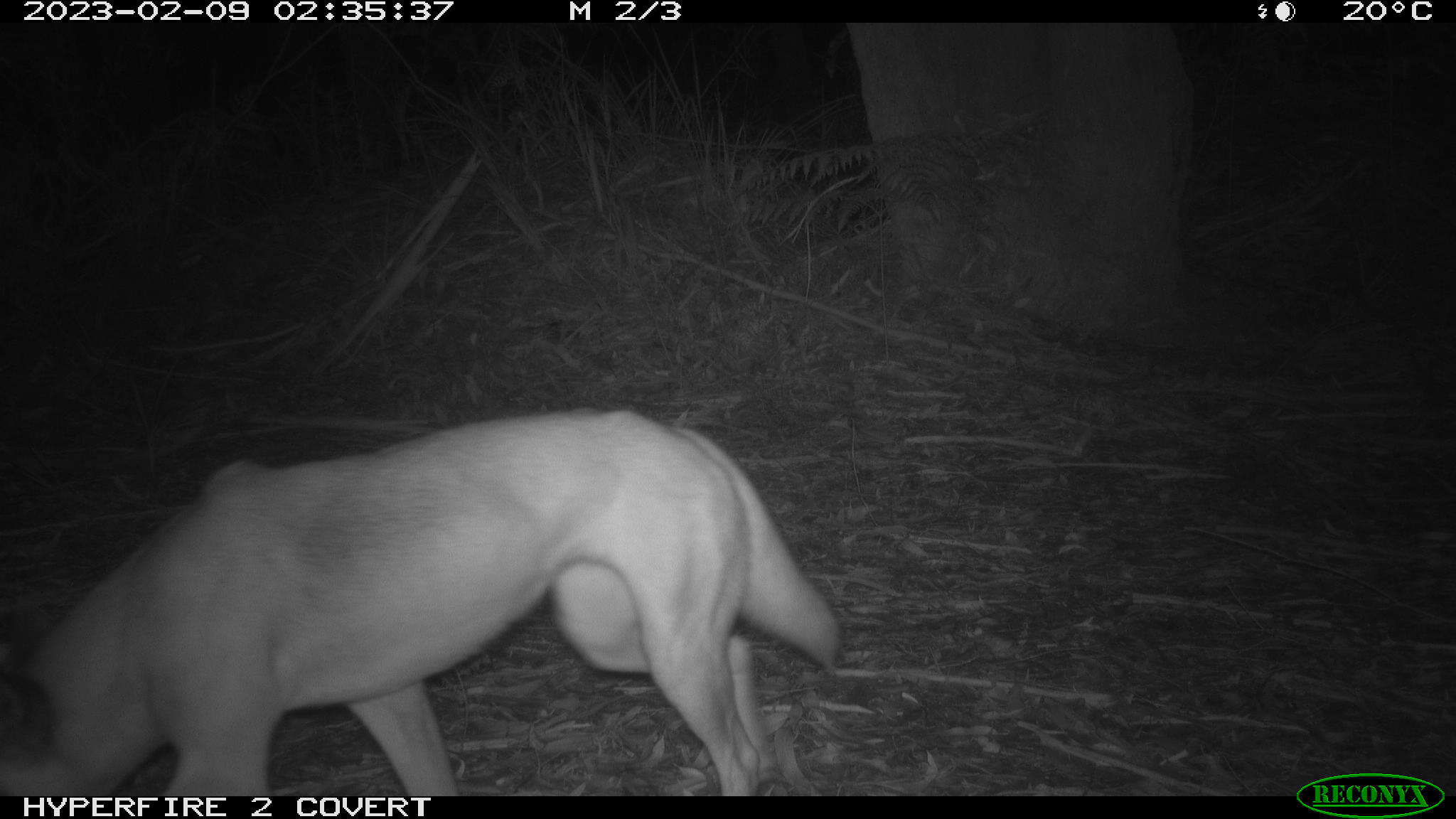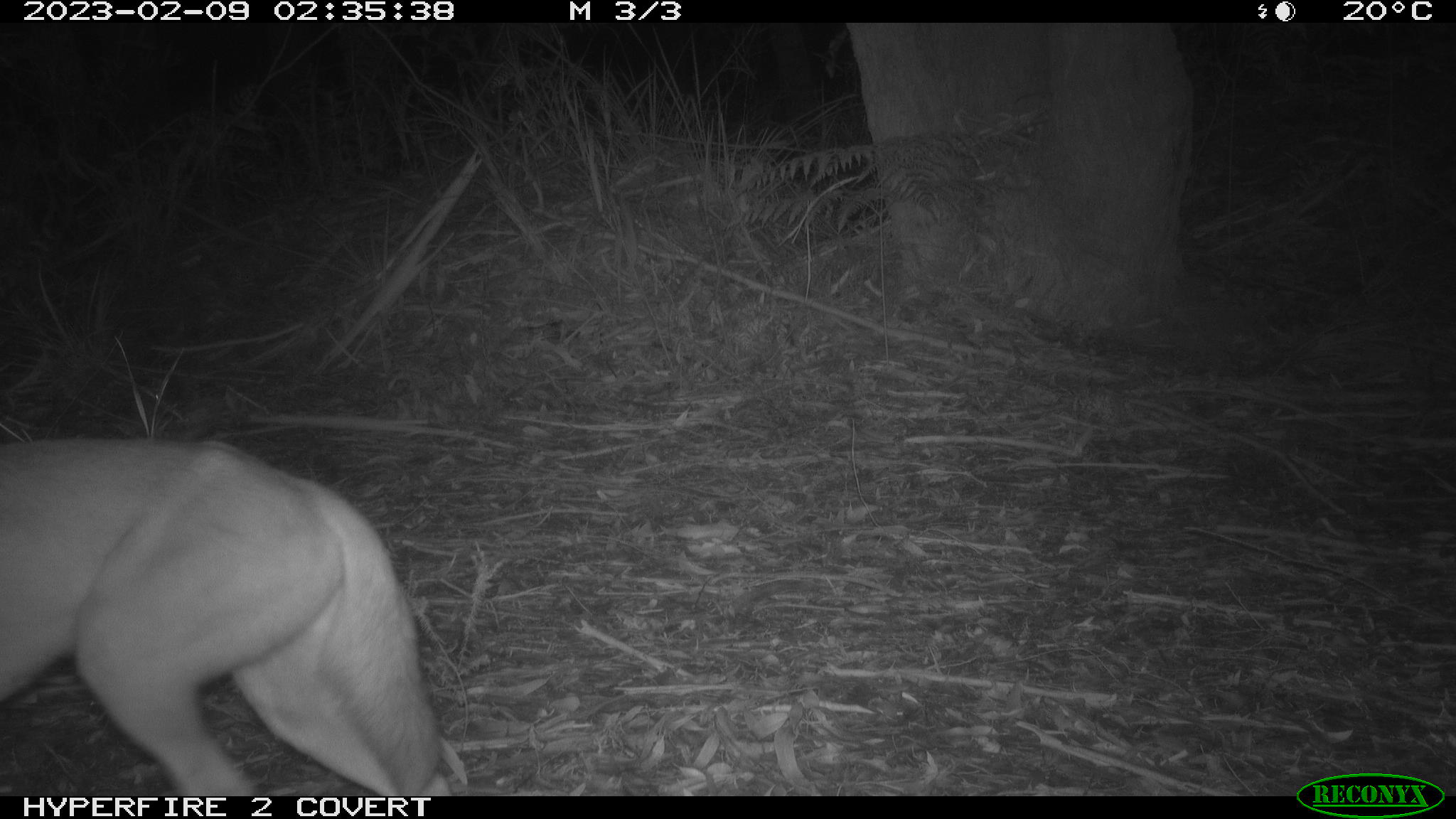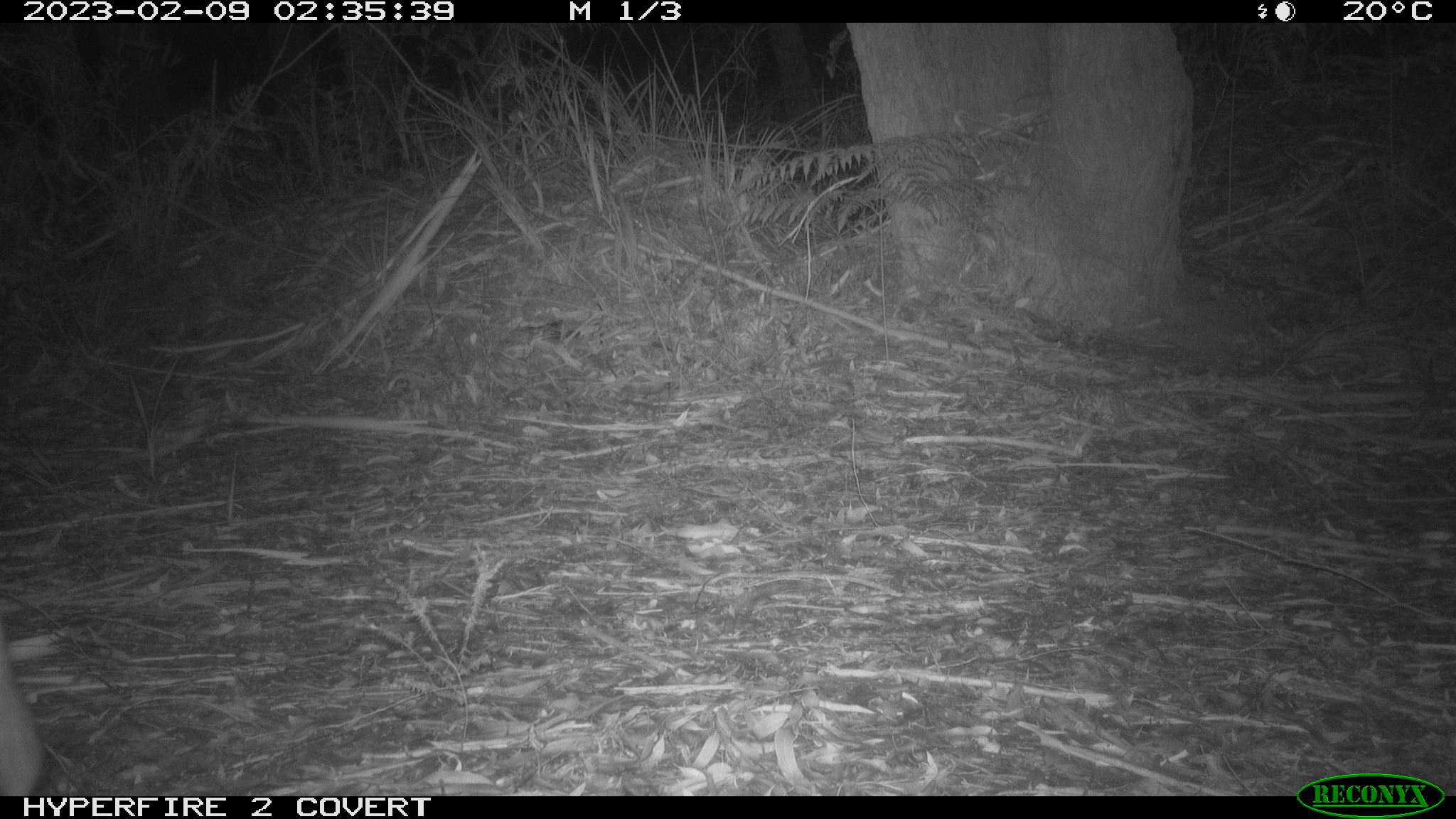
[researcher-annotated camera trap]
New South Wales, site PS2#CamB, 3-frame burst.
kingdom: Animalia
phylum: Chordata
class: Mammalia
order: Carnivora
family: Canidae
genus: Canis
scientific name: Canis familiaris dingo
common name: dingo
Dingo (Canis familiaris dingo).